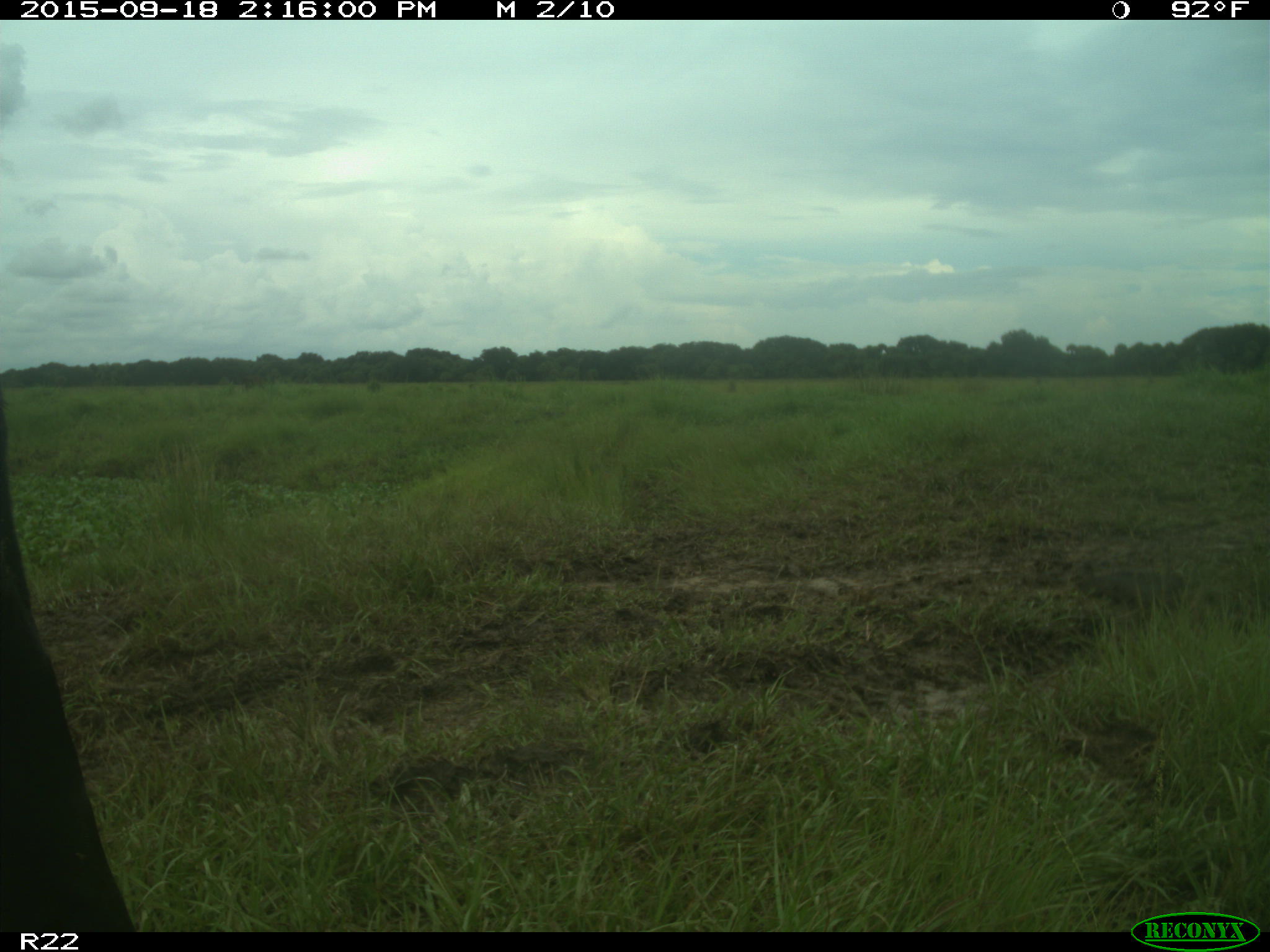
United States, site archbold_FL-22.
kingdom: Animalia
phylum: Chordata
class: Mammalia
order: Artiodactyla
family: Bovidae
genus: Bos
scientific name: Bos taurus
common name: domestic cow